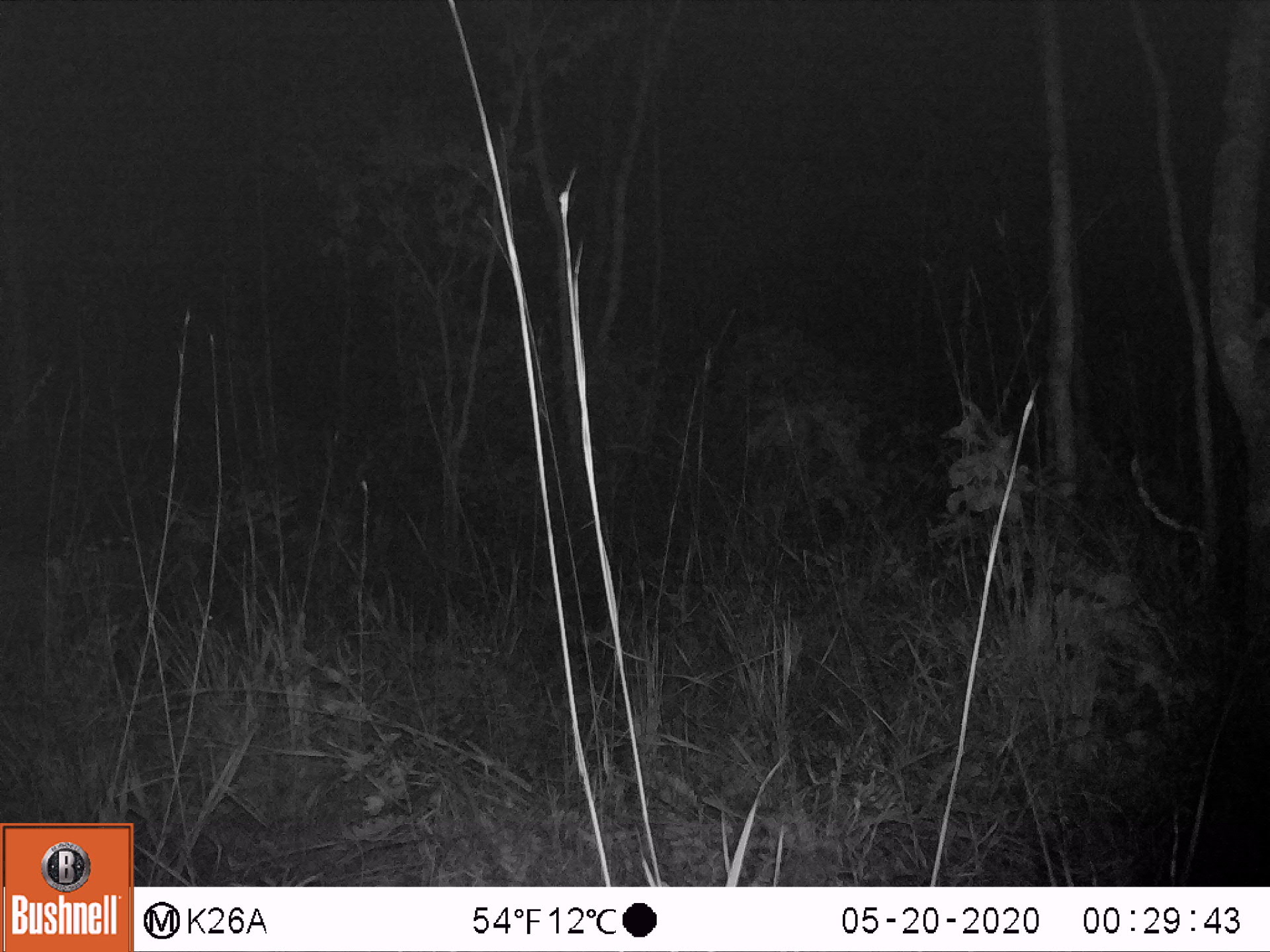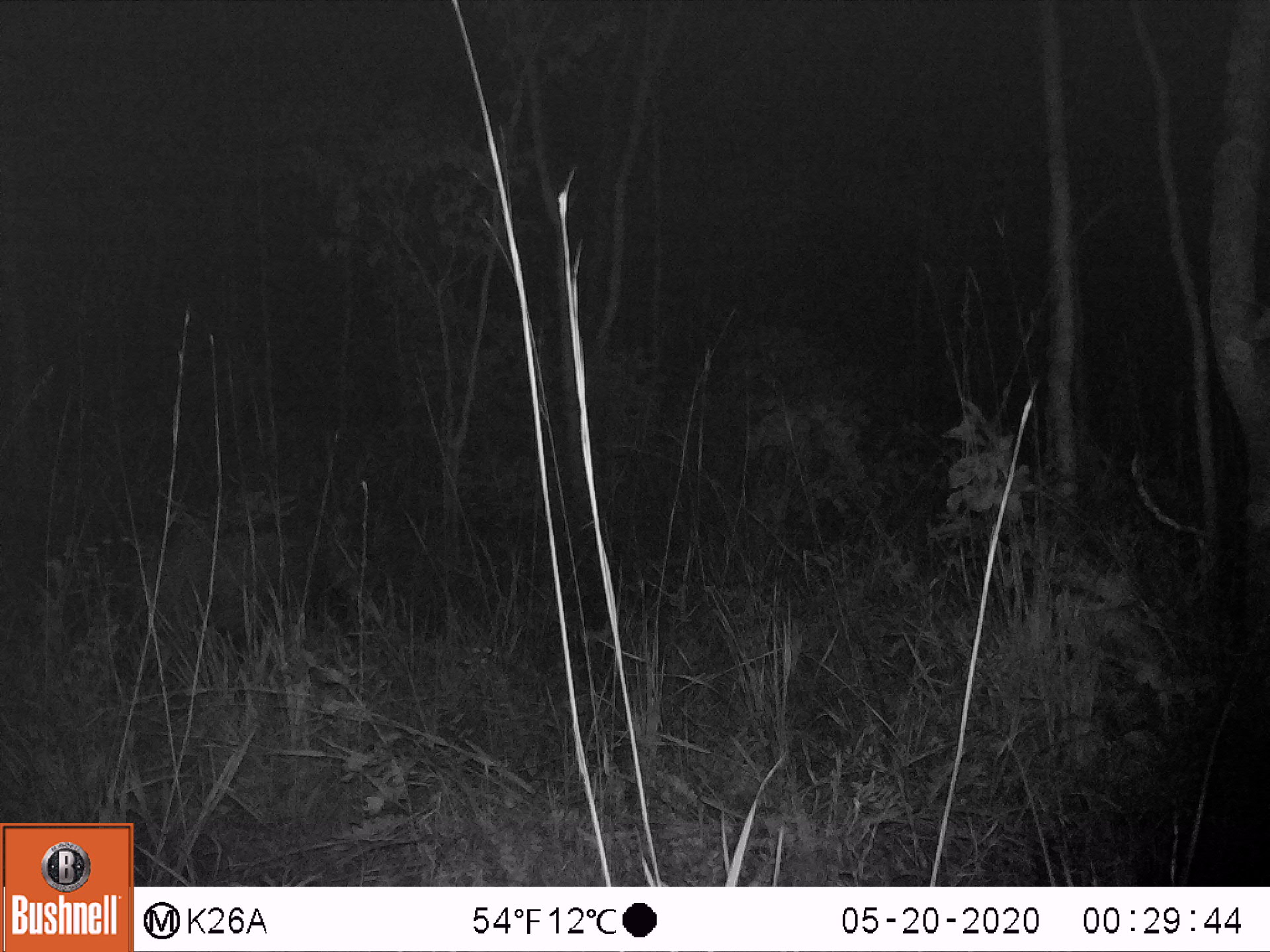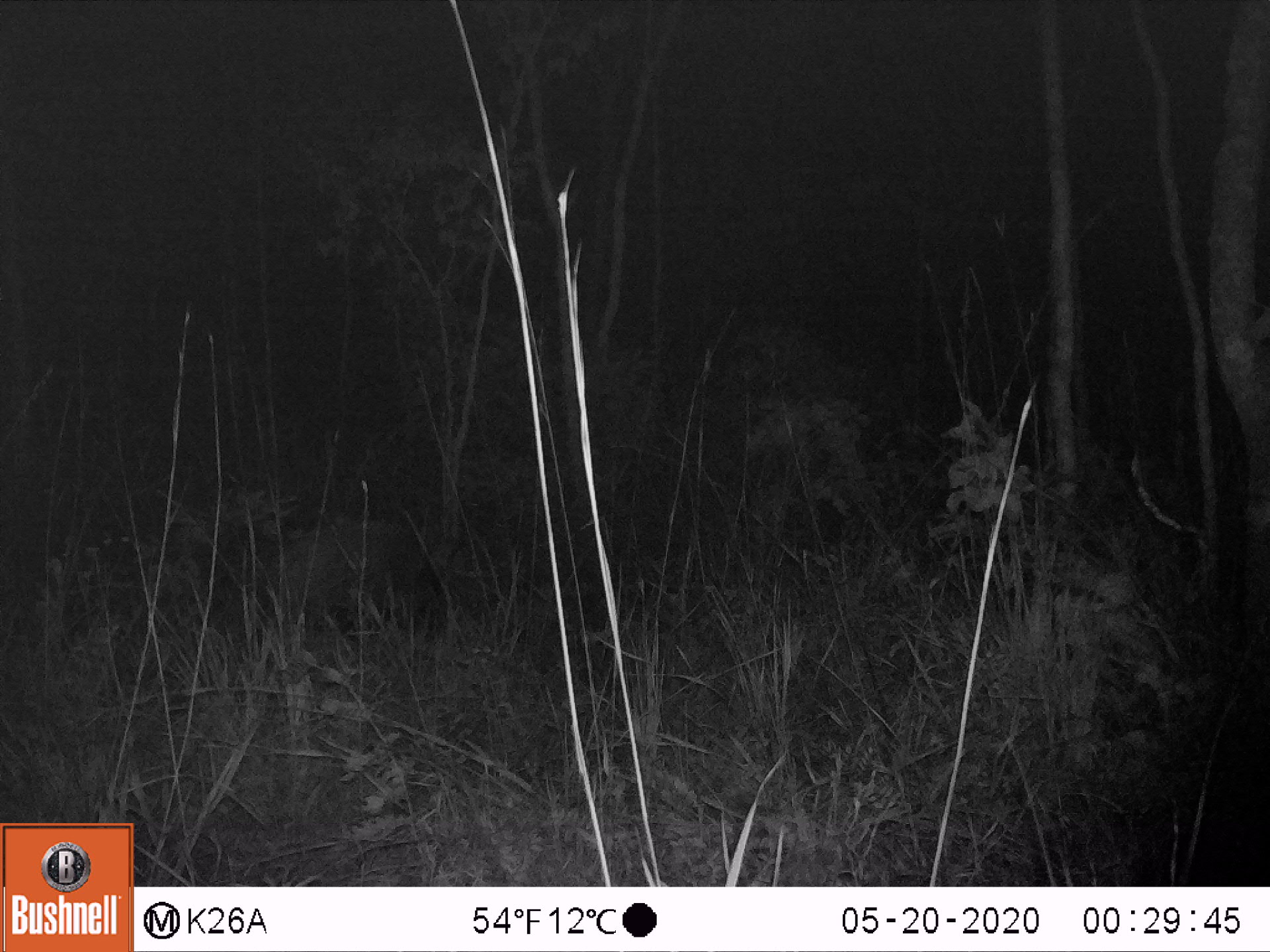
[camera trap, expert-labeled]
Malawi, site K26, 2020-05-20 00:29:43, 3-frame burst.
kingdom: Animalia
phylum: Chordata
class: Mammalia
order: Artiodactyla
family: Suidae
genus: Potamochoerus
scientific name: Potamochoerus larvatus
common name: bushpig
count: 1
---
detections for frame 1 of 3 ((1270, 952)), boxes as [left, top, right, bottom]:
bushpig: [0, 530, 214, 684]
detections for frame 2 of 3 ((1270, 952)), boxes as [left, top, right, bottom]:
bushpig: [129, 525, 331, 674]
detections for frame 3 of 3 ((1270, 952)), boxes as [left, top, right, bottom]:
bushpig: [255, 512, 436, 635]